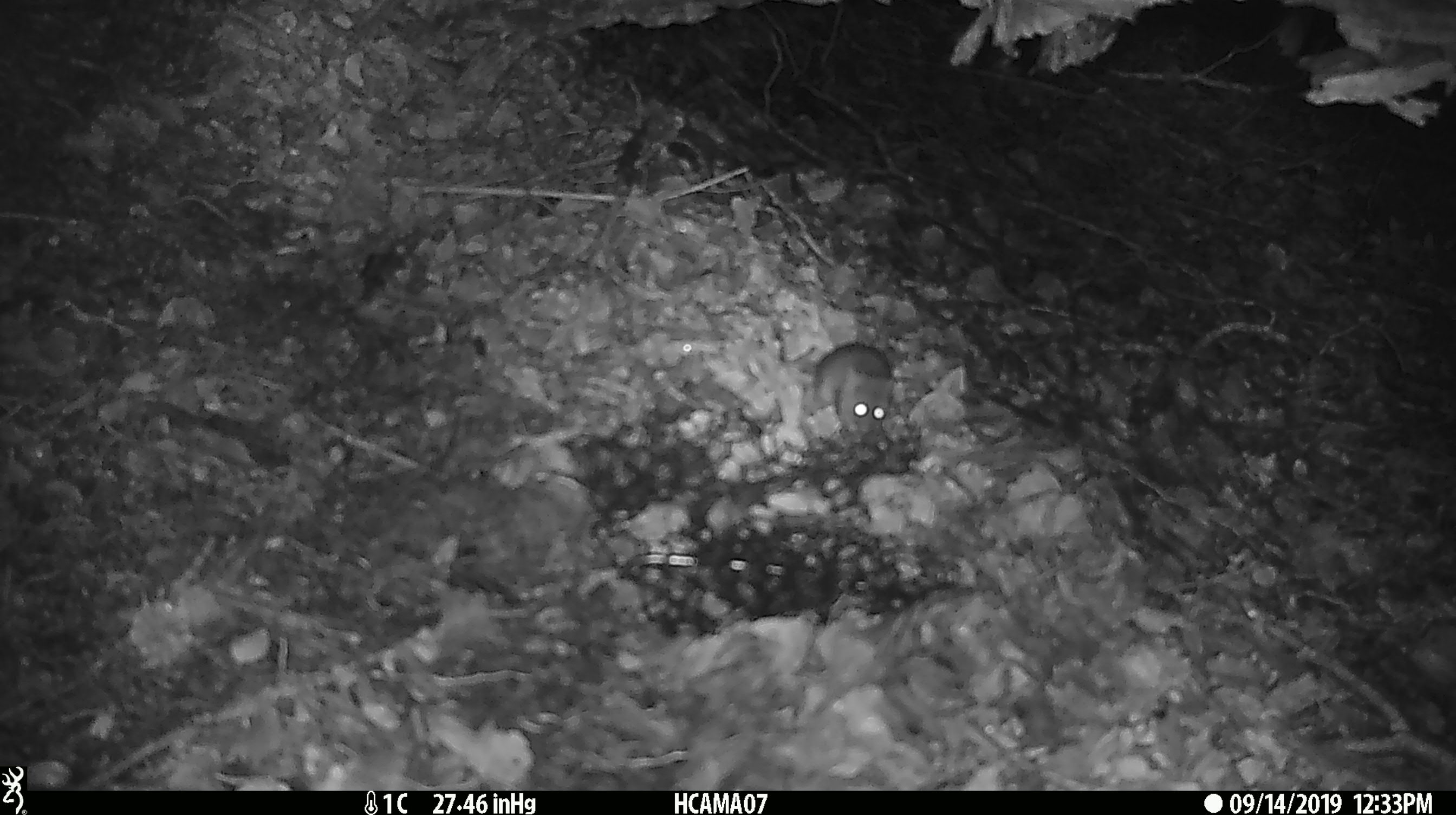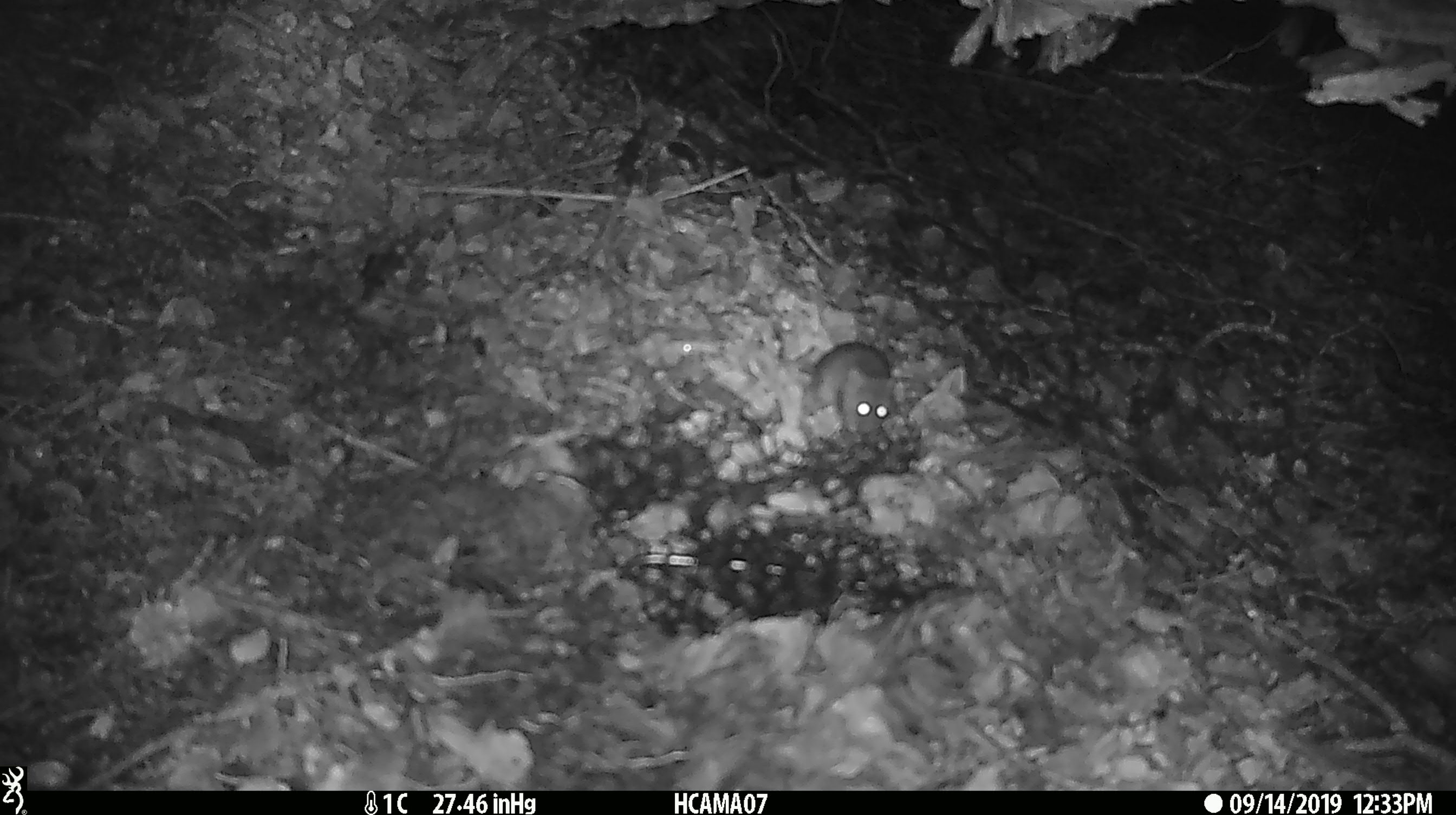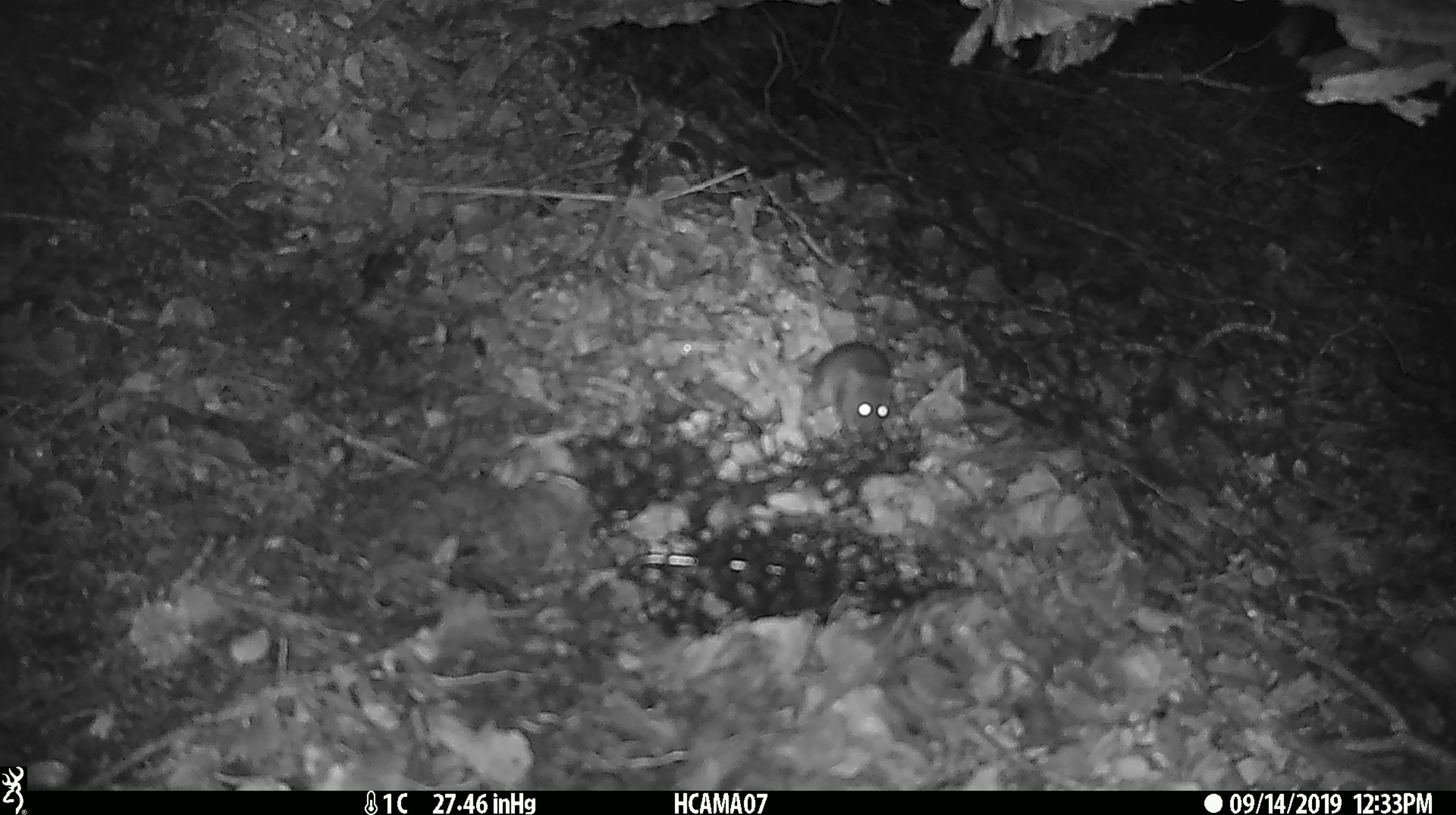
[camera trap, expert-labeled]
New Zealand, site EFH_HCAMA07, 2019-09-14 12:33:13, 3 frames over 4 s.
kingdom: Animalia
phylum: Chordata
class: Mammalia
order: Rodentia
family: Muridae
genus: Mus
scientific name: Mus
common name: mouse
Mouse (Mus).